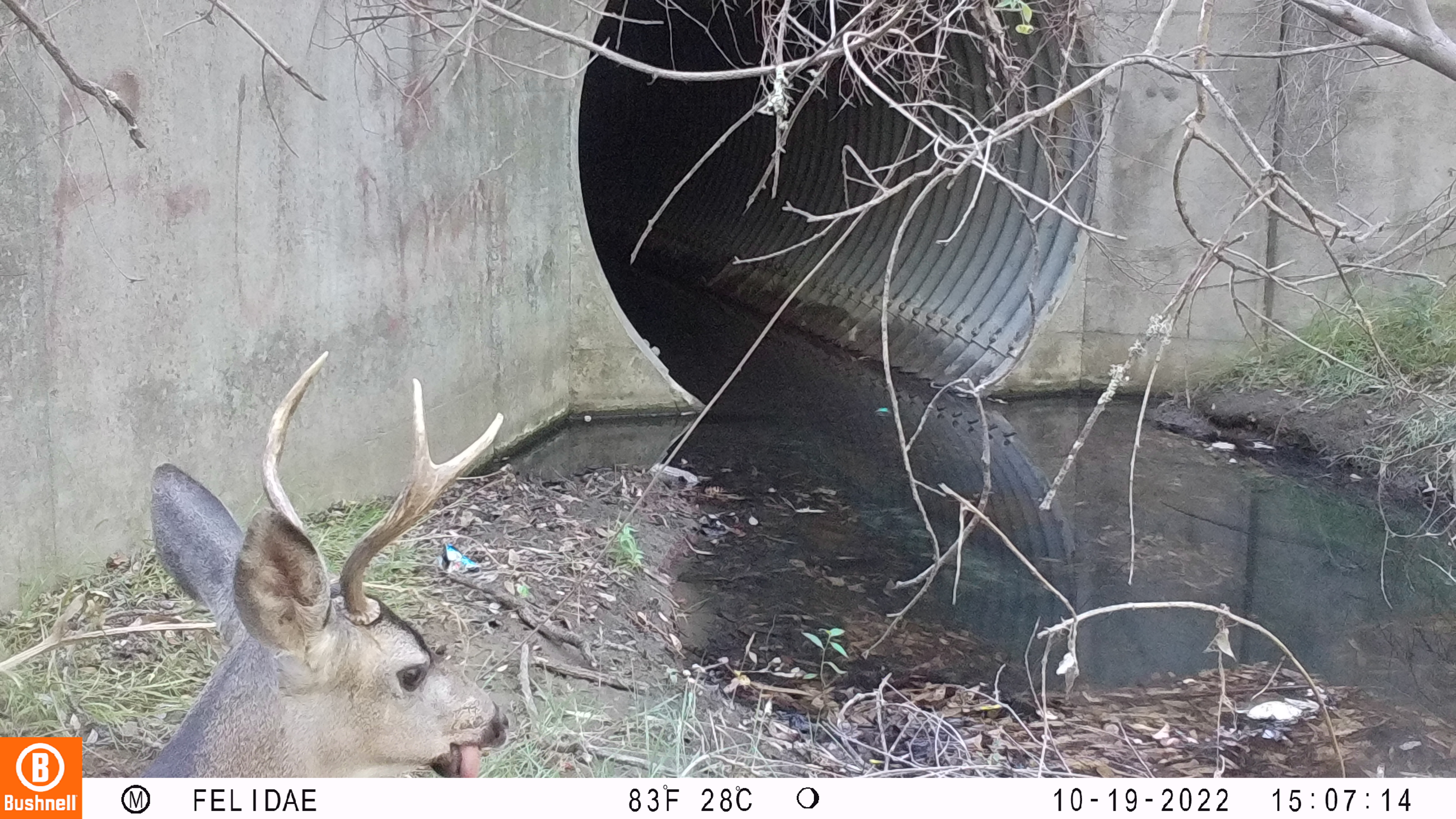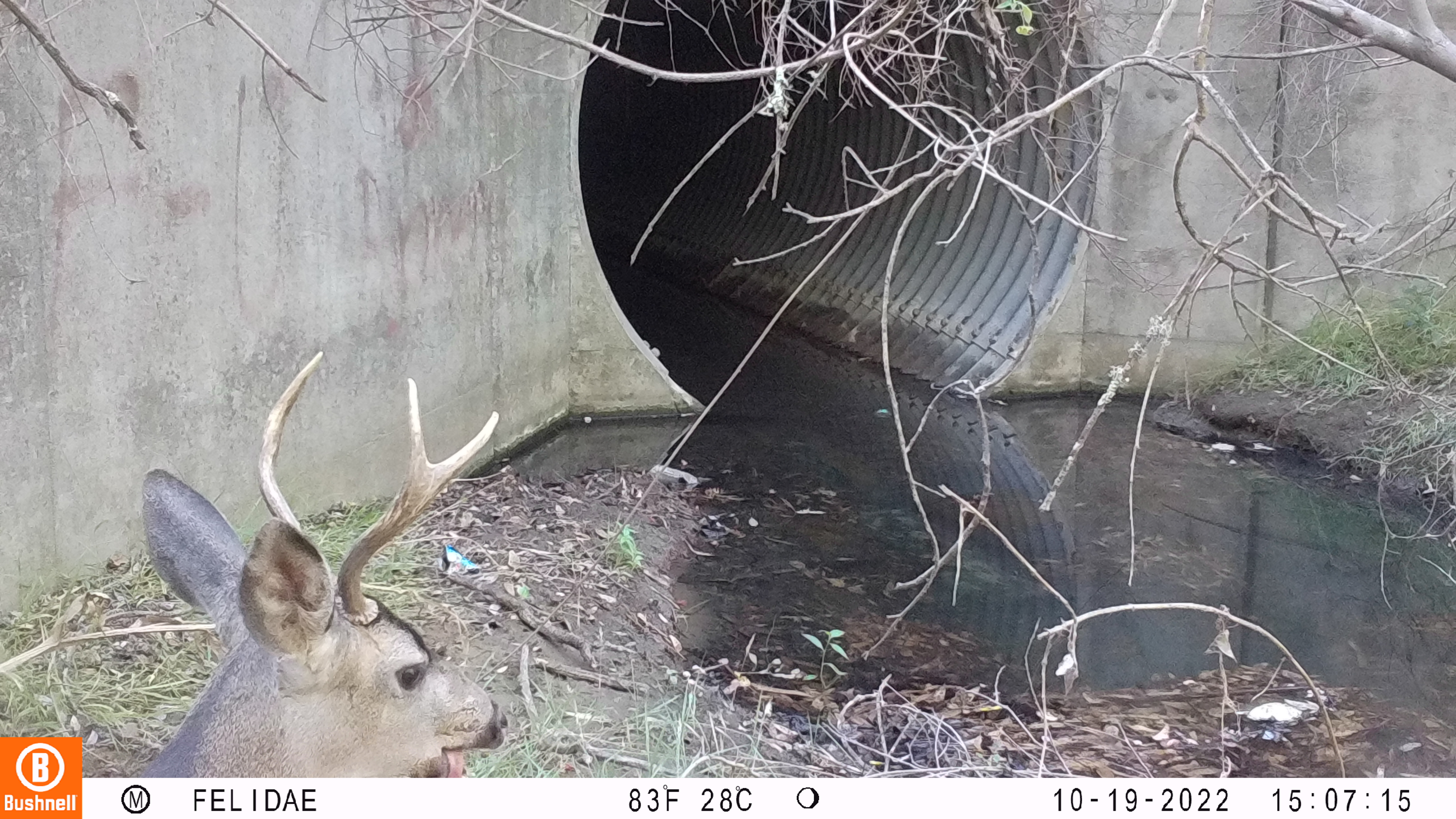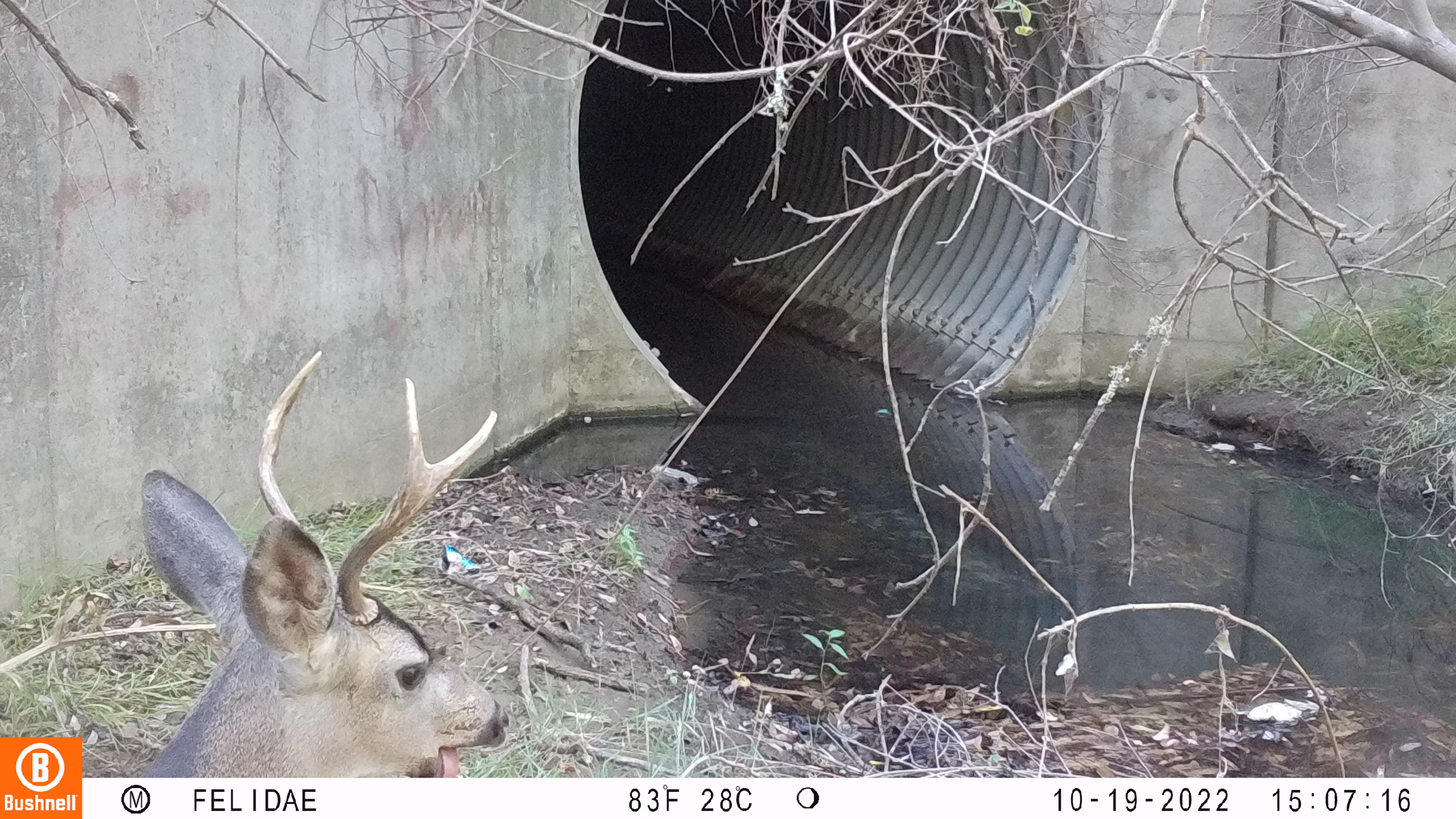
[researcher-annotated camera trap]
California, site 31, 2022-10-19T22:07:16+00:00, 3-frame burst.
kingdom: Animalia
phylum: Chordata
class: Mammalia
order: Artiodactyla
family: Cervidae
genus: Odocoileus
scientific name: Odocoileus hemionus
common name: mule deer